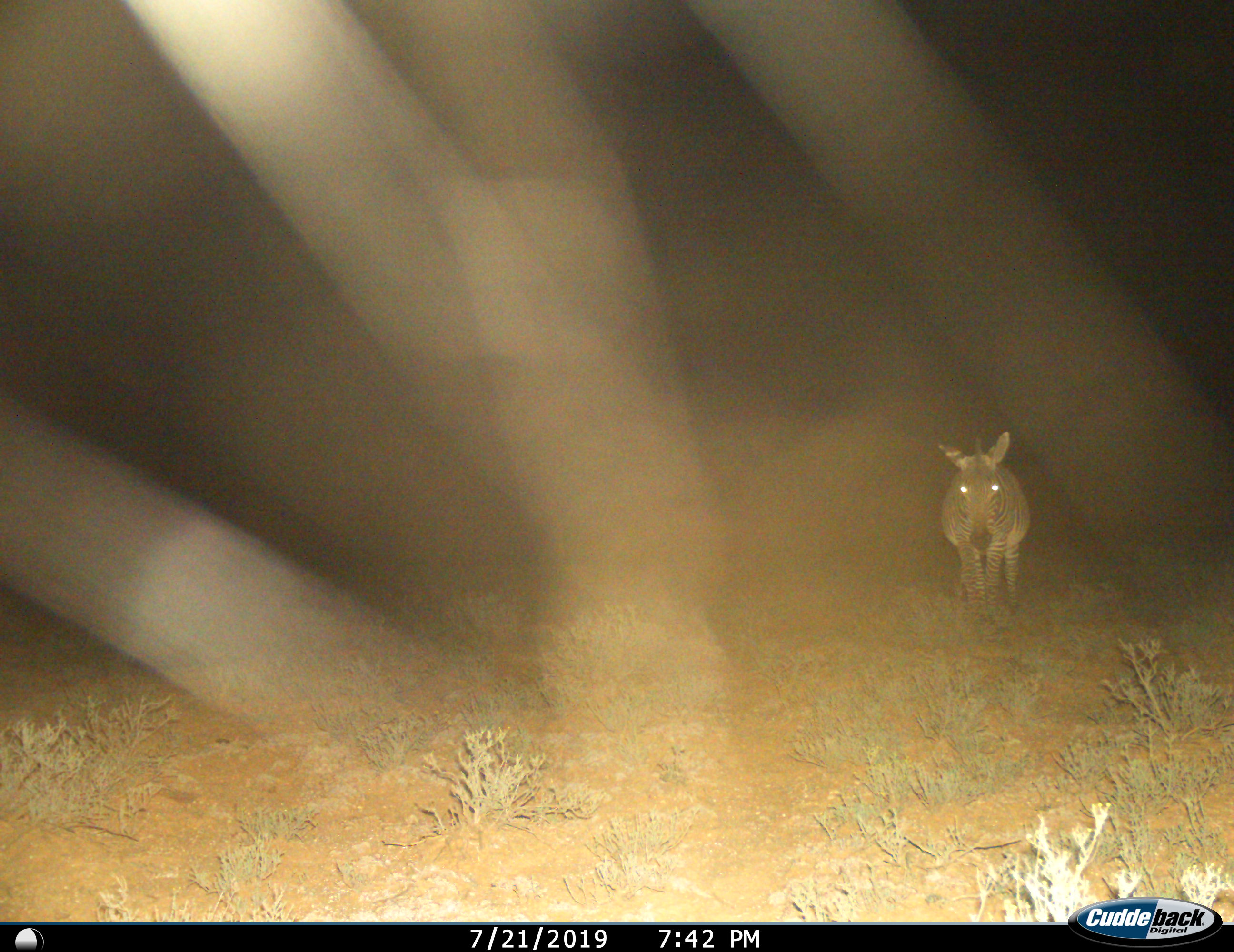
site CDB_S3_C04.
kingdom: Animalia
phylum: Chordata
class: Mammalia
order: Perissodactyla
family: Equidae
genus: Equus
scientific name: Equus zebra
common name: mountain zebra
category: zebramountain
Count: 1.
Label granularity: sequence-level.